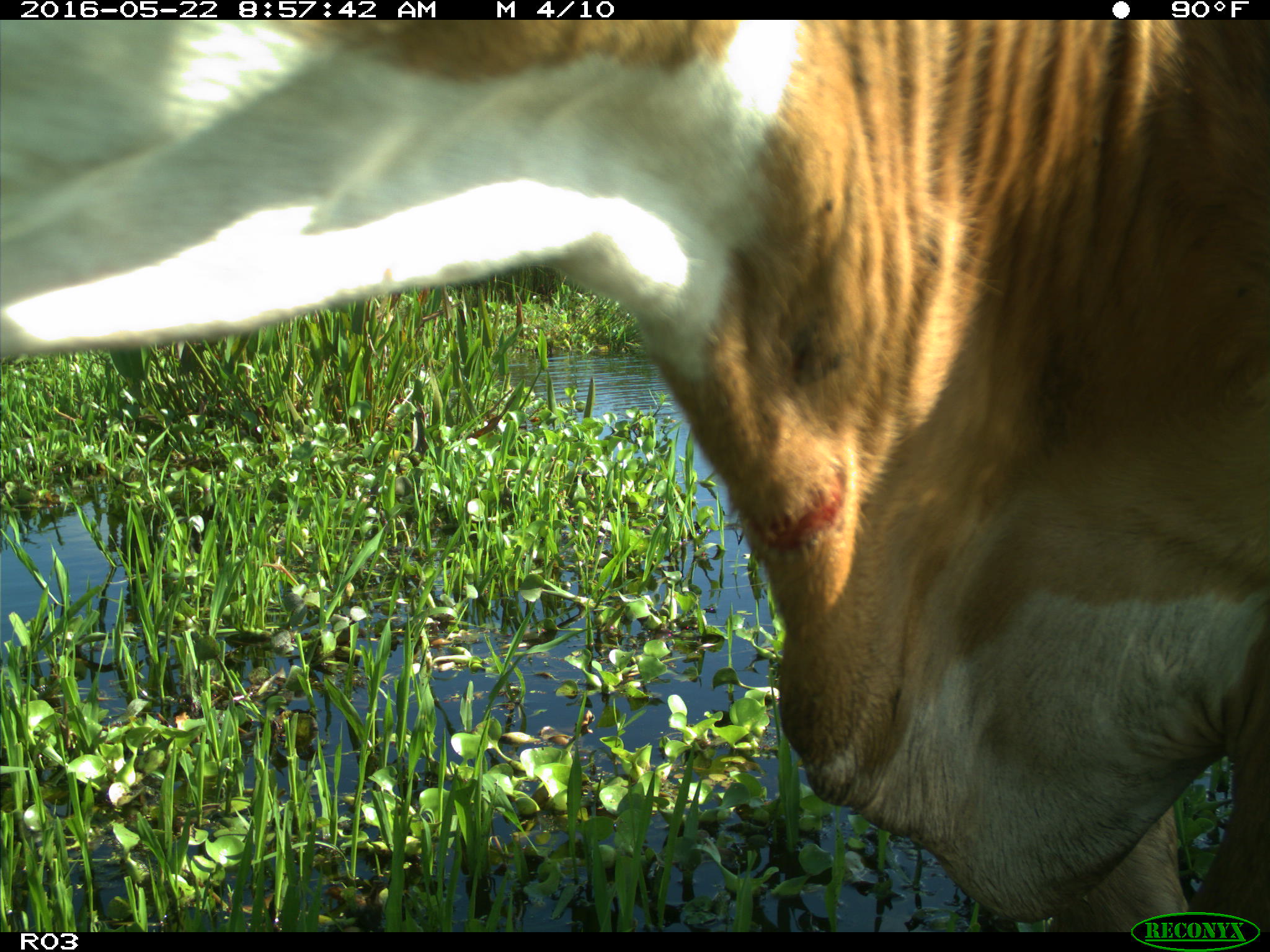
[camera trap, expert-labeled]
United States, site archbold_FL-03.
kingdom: Animalia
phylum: Chordata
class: Mammalia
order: Artiodactyla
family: Bovidae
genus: Bos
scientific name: Bos taurus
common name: domestic cow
Bos taurus (domestic cow).